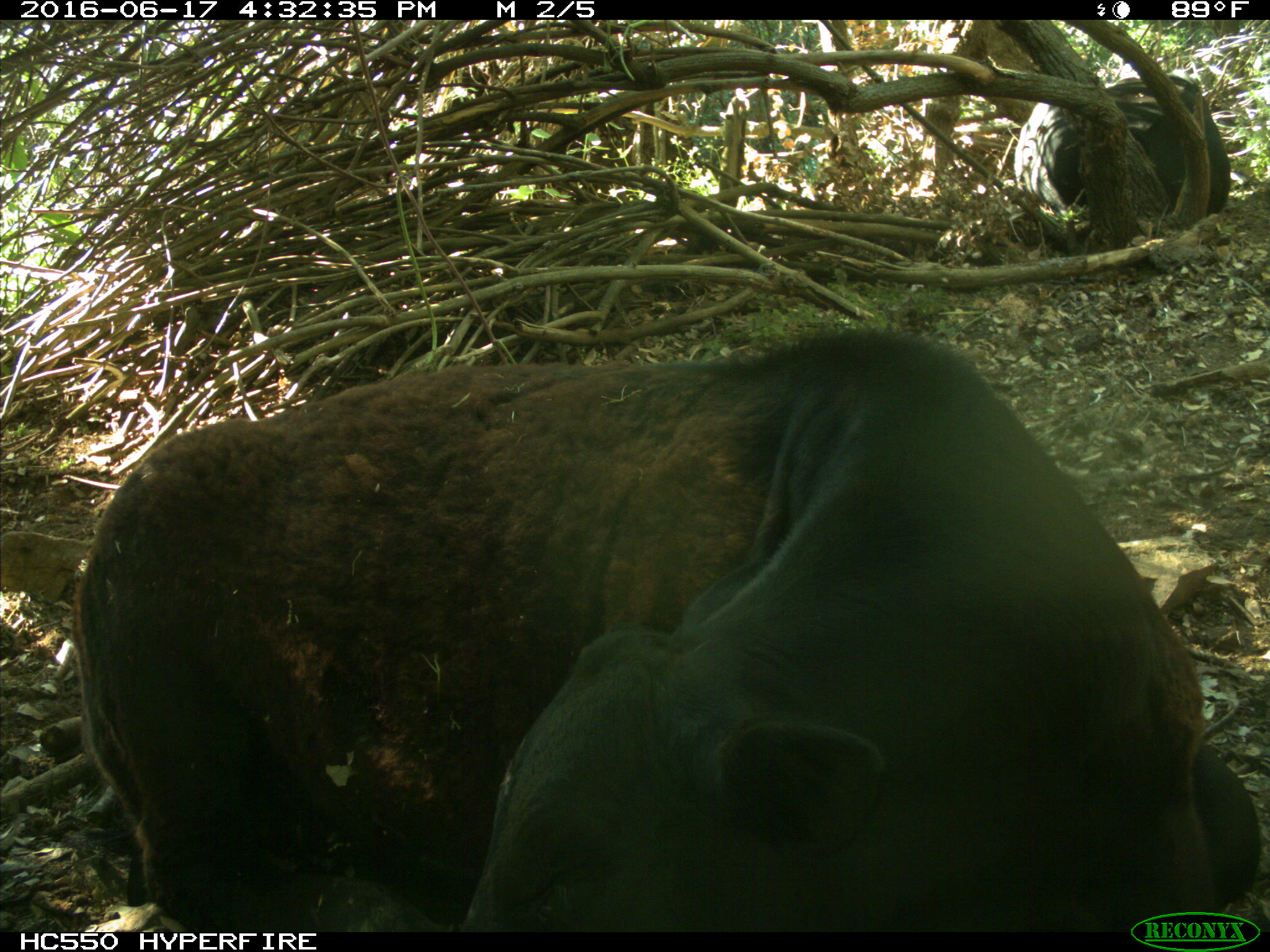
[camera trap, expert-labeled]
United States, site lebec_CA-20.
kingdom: Animalia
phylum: Chordata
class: Mammalia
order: Artiodactyla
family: Bovidae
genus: Bos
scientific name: Bos taurus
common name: domestic cow